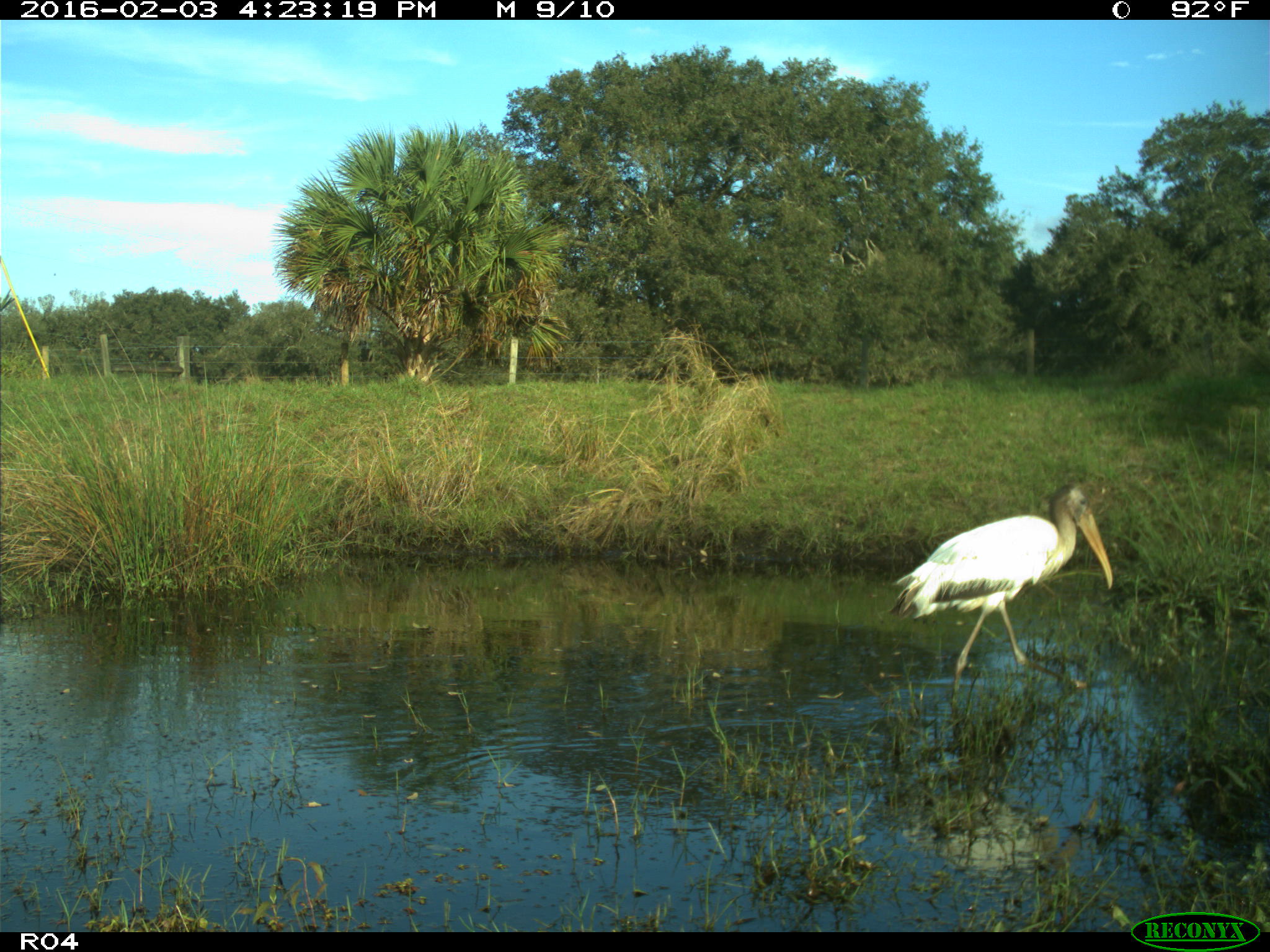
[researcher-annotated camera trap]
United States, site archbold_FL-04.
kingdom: Animalia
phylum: Chordata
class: Aves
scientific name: Aves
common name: birds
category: unidentified bird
Unidentified bird (birds) (Aves).